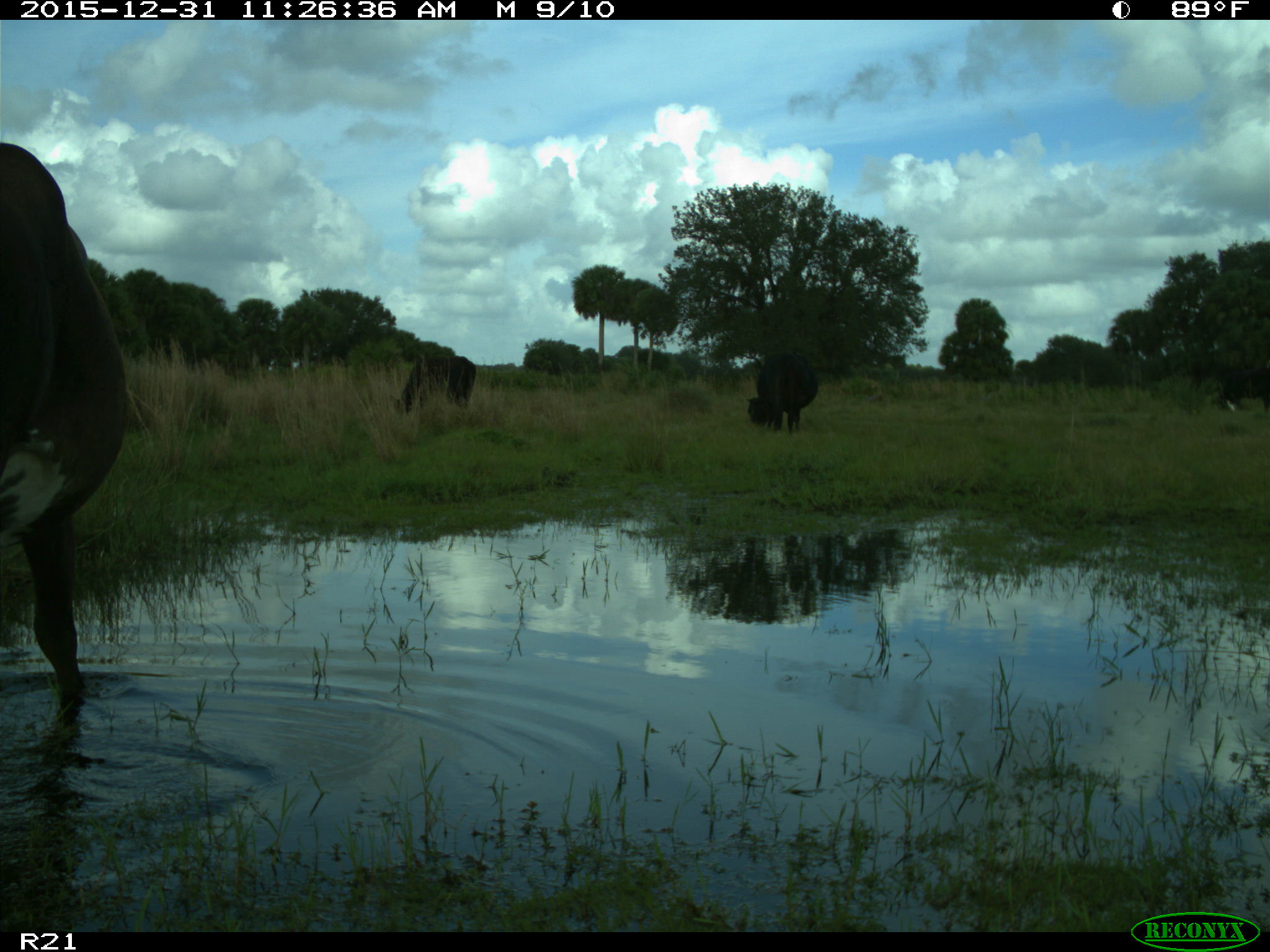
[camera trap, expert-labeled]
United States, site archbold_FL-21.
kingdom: Animalia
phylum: Chordata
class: Mammalia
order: Artiodactyla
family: Bovidae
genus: Bos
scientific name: Bos taurus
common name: domestic cow